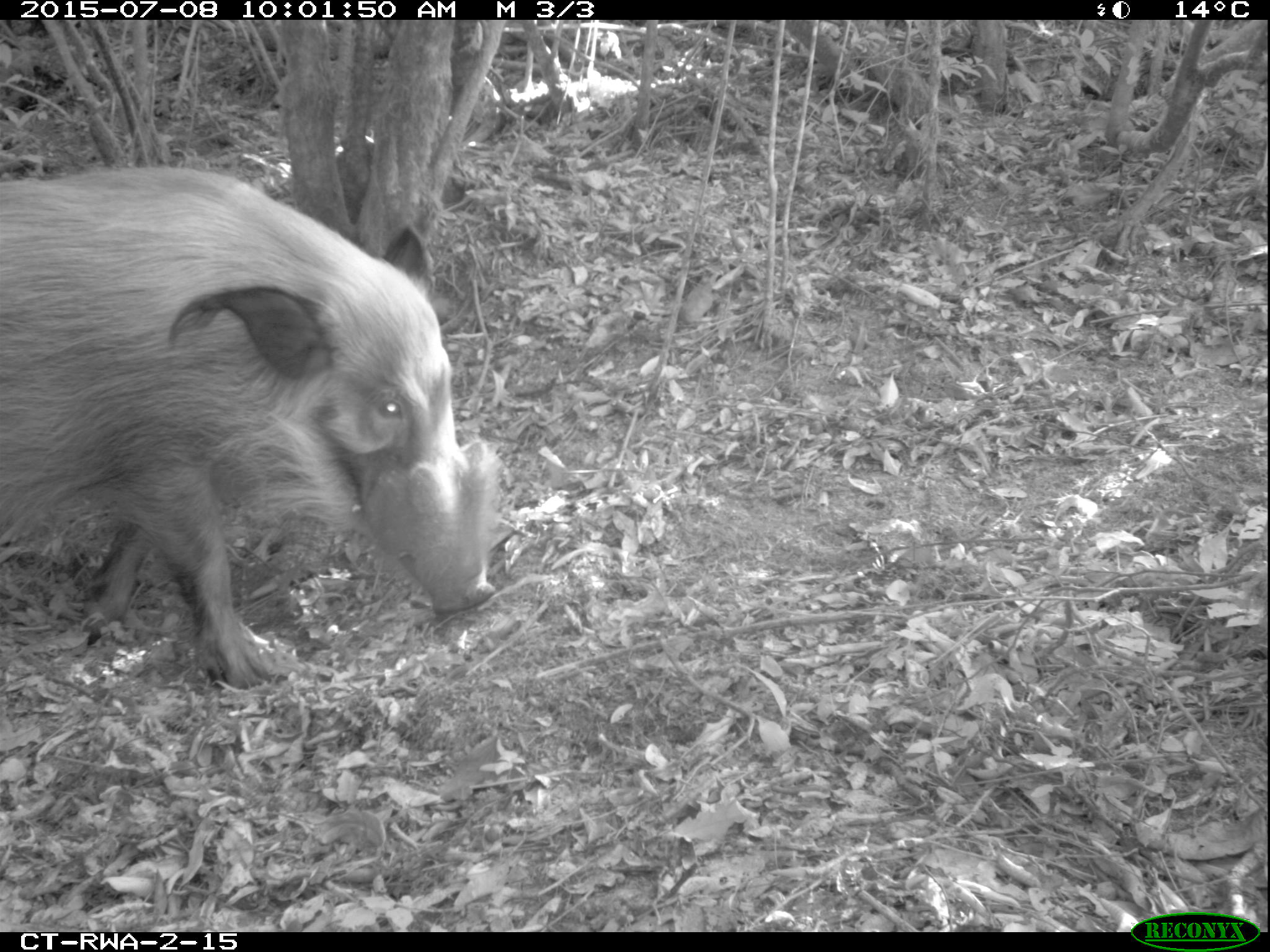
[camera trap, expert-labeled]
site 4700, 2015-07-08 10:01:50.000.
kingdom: Animalia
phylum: Chordata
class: Mammalia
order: Artiodactyla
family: Suidae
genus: Potamochoerus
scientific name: Potamochoerus larvatus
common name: bushpig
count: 1